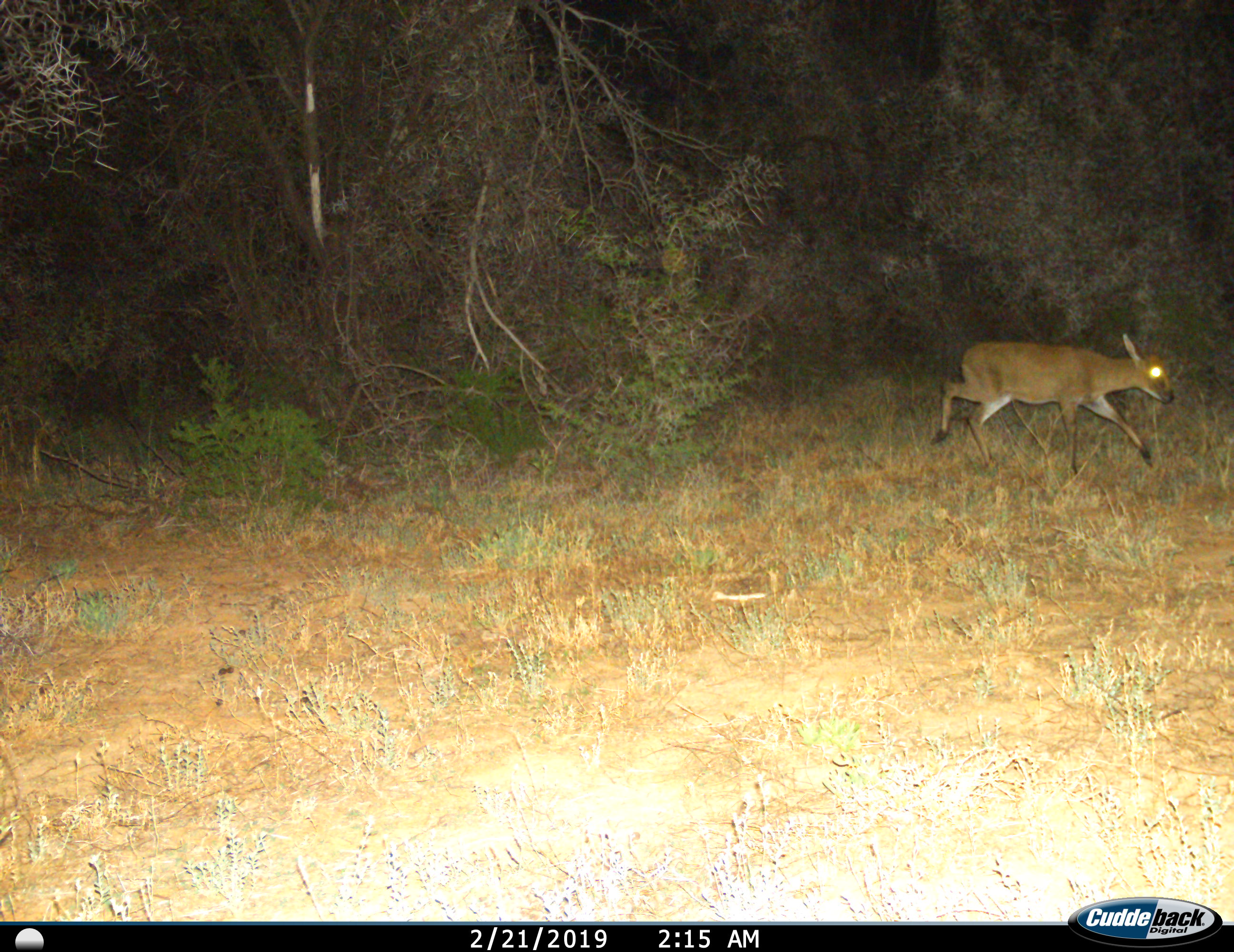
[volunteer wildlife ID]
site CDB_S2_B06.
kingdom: Animalia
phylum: Chordata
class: Mammalia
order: Artiodactyla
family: Bovidae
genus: Sylvicapra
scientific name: Sylvicapra grimmia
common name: common duiker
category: duikercommongrey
Duikercommongrey (common duiker) (Sylvicapra grimmia), count 1. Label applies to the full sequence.